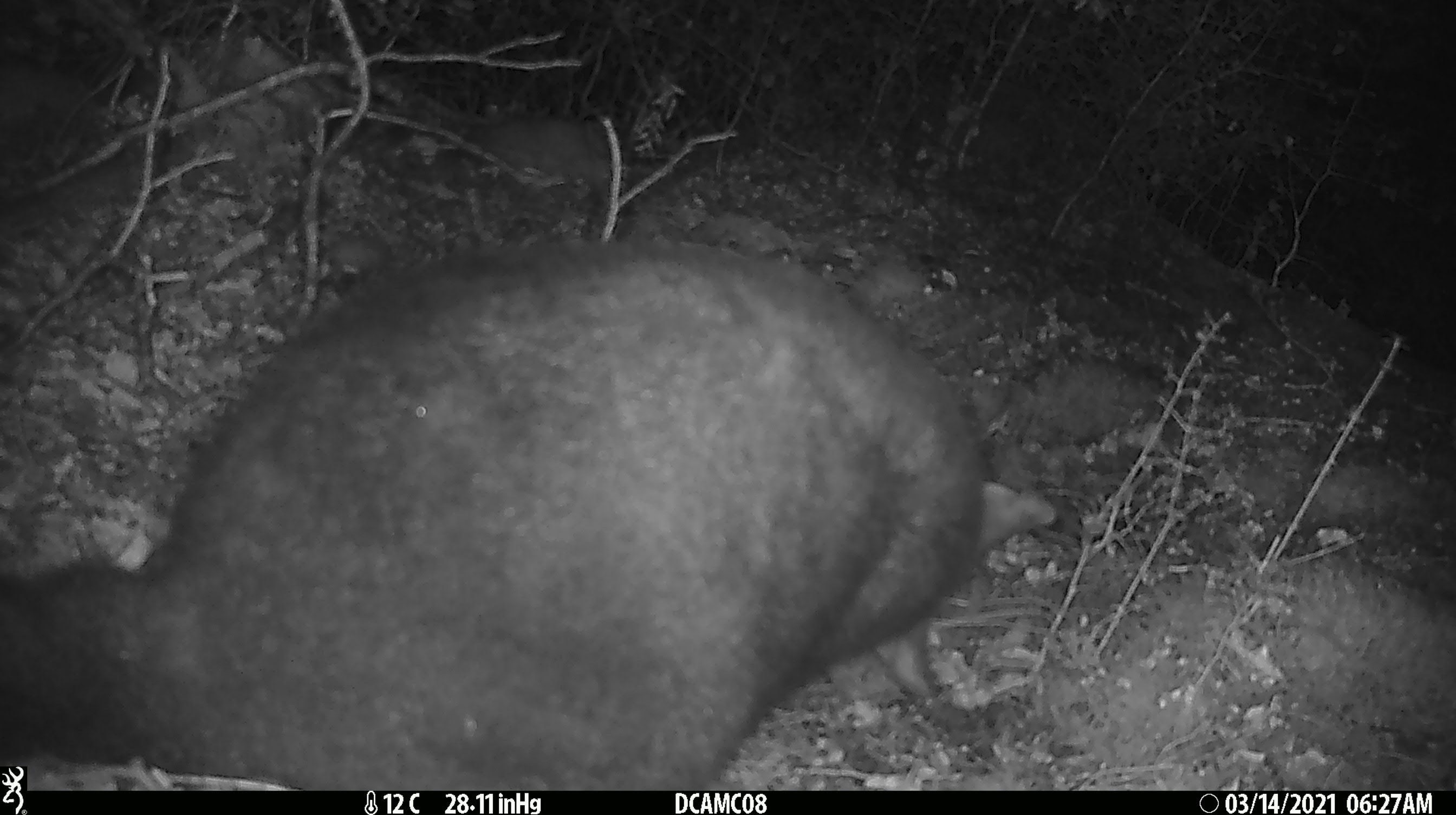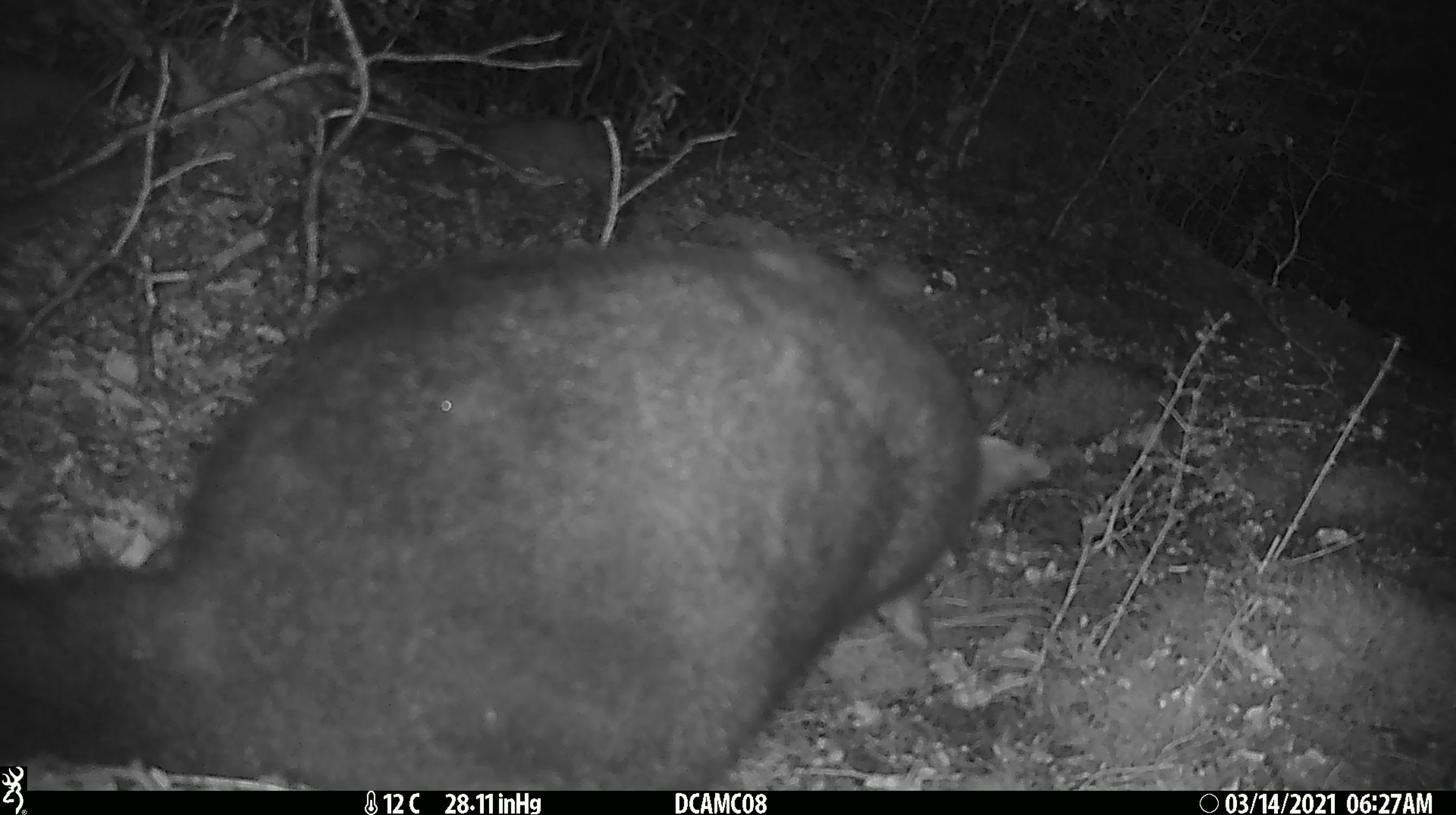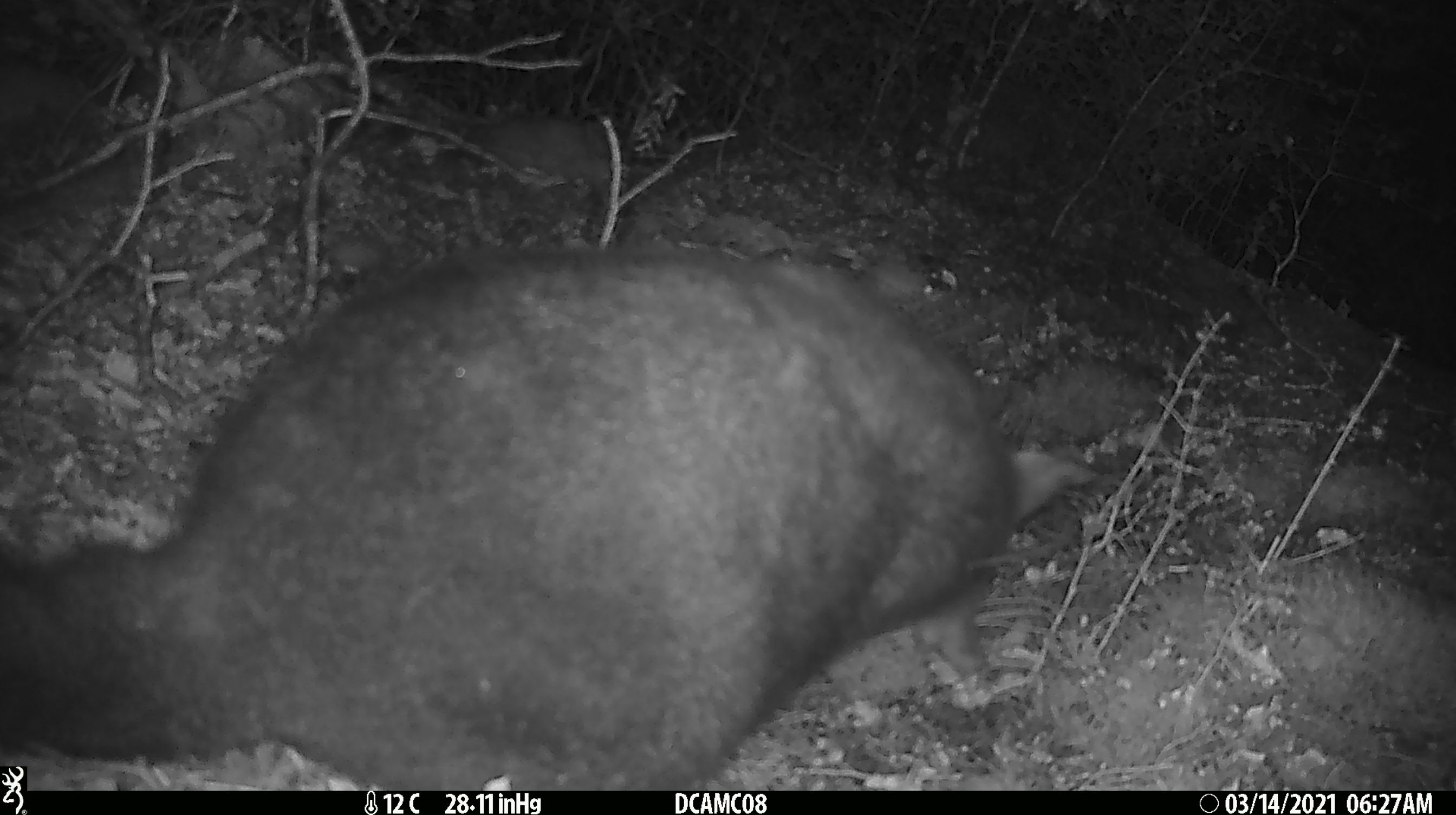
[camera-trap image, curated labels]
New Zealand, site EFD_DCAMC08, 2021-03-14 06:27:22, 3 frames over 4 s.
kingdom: Animalia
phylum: Chordata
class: Mammalia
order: Diprotodontia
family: Phalangeridae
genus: Trichosurus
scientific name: Trichosurus vulpecula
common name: common brushtail possum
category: possum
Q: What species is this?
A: Possum (common brushtail possum) (Trichosurus vulpecula).